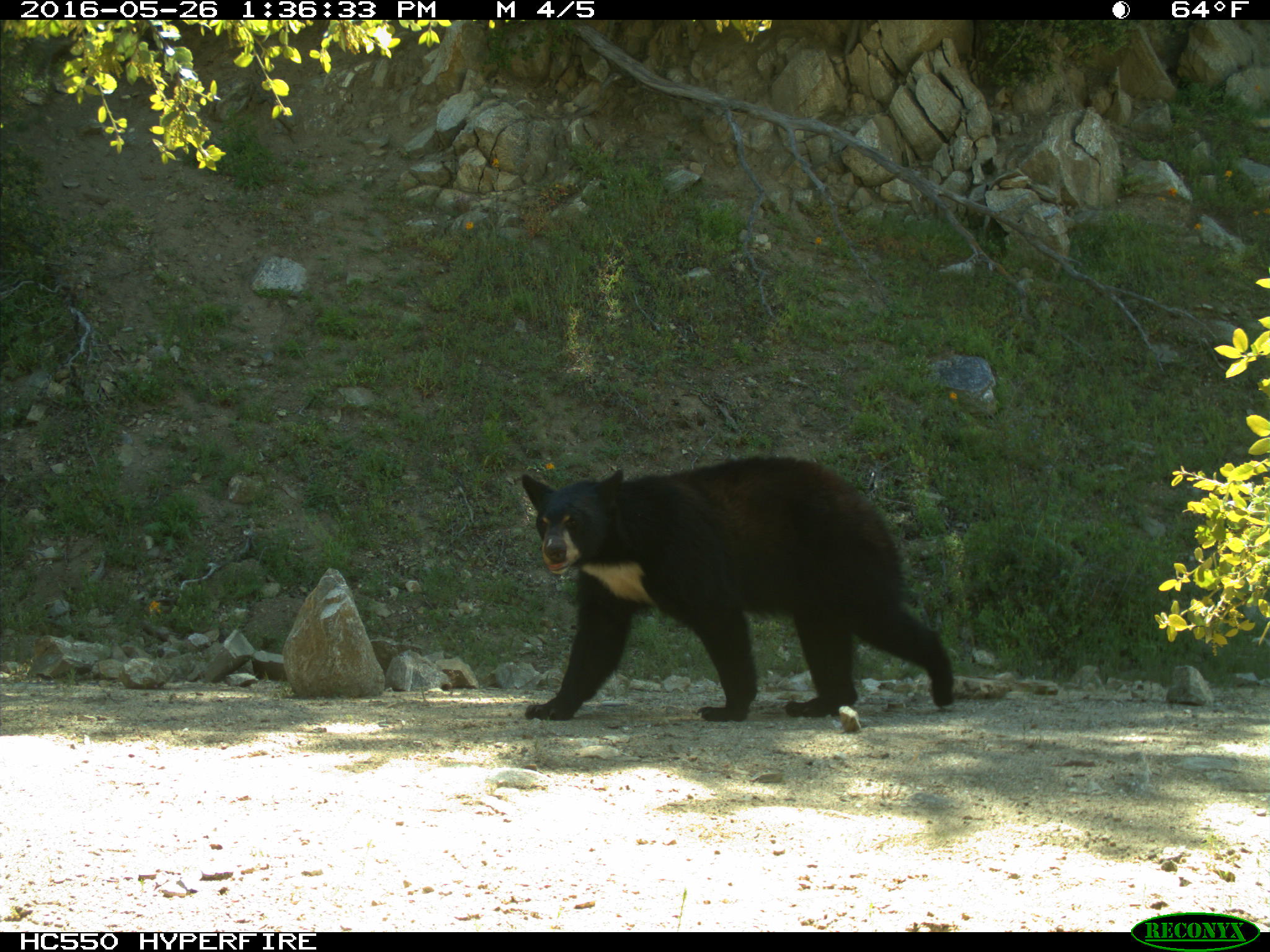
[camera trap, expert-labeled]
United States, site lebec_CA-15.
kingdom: Animalia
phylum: Chordata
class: Mammalia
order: Carnivora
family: Ursidae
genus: Ursus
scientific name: Ursus americanus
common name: american black bear